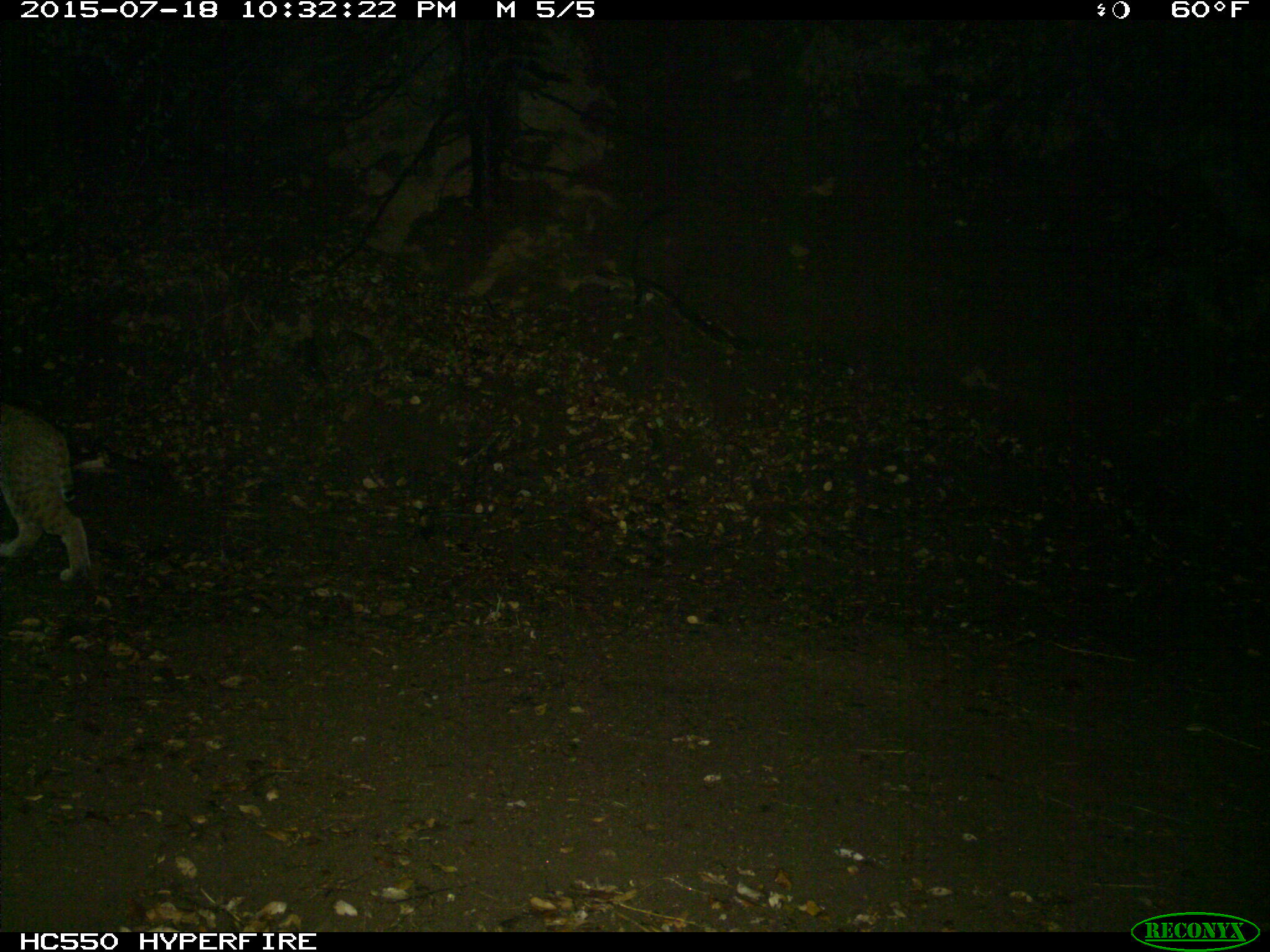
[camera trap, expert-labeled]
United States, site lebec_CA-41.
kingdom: Animalia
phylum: Chordata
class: Mammalia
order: Carnivora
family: Felidae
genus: Lynx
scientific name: Lynx rufus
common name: bobcat